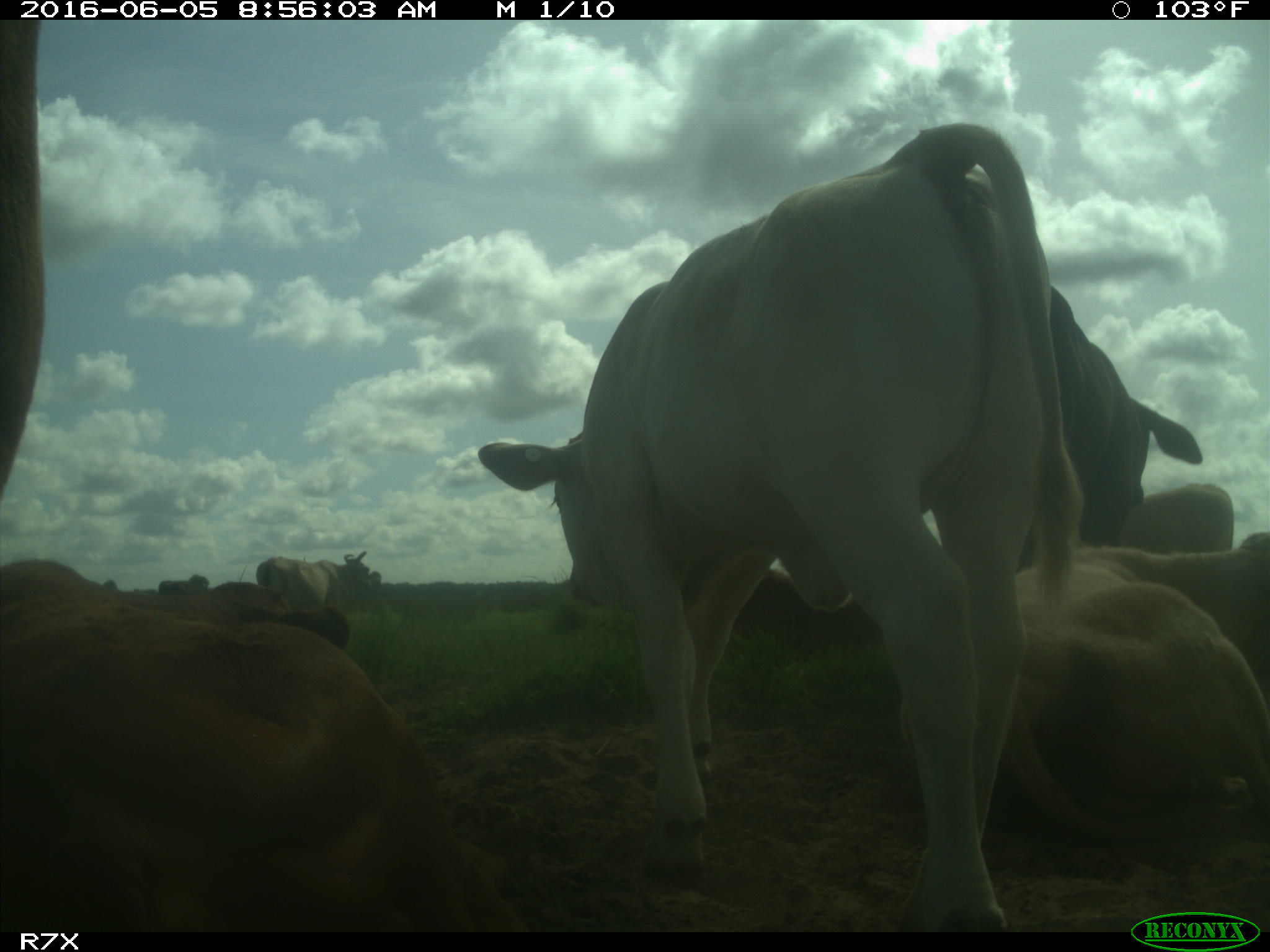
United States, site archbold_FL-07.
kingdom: Animalia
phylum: Chordata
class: Mammalia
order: Artiodactyla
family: Bovidae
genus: Bos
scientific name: Bos taurus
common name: domestic cow